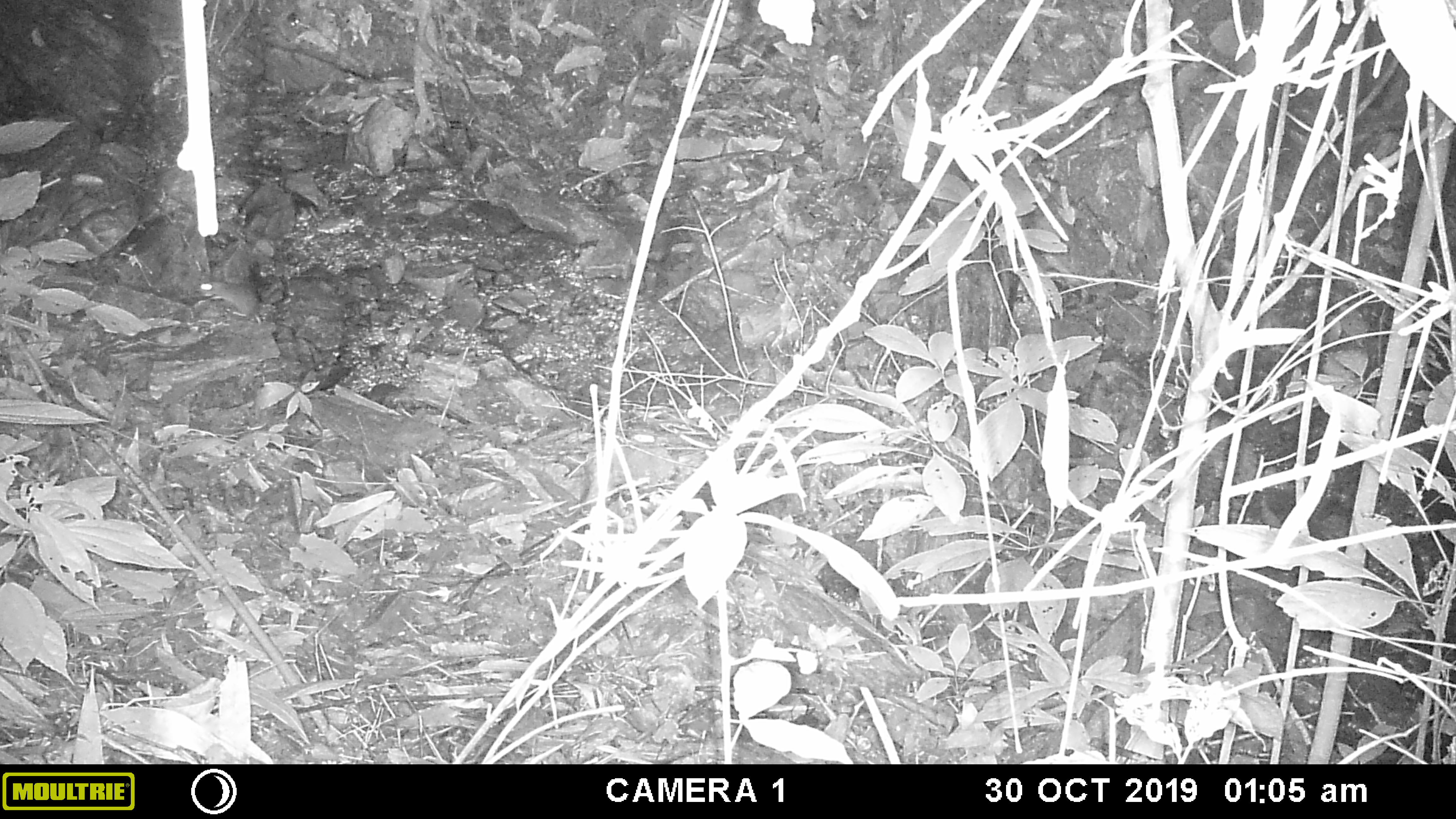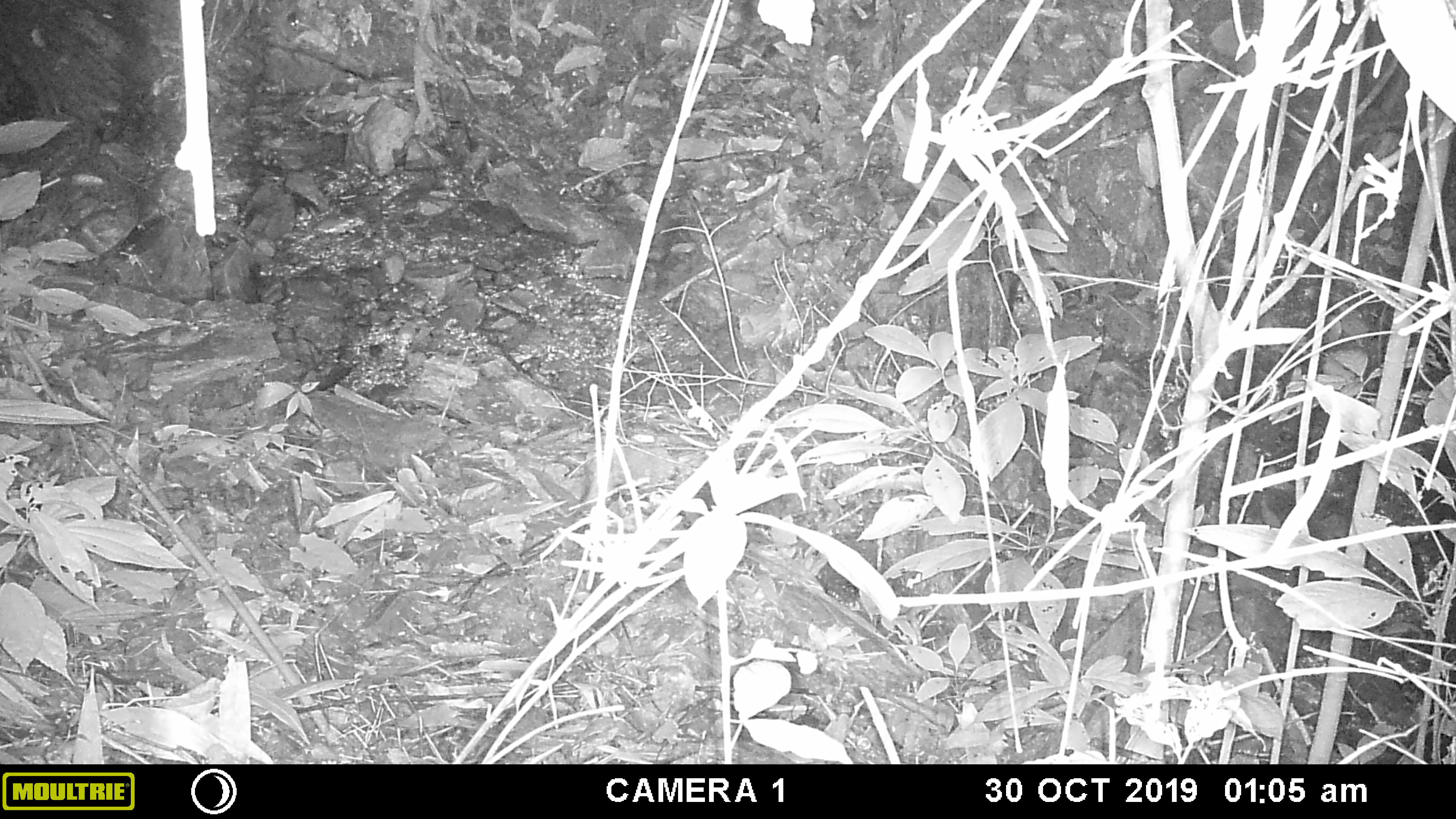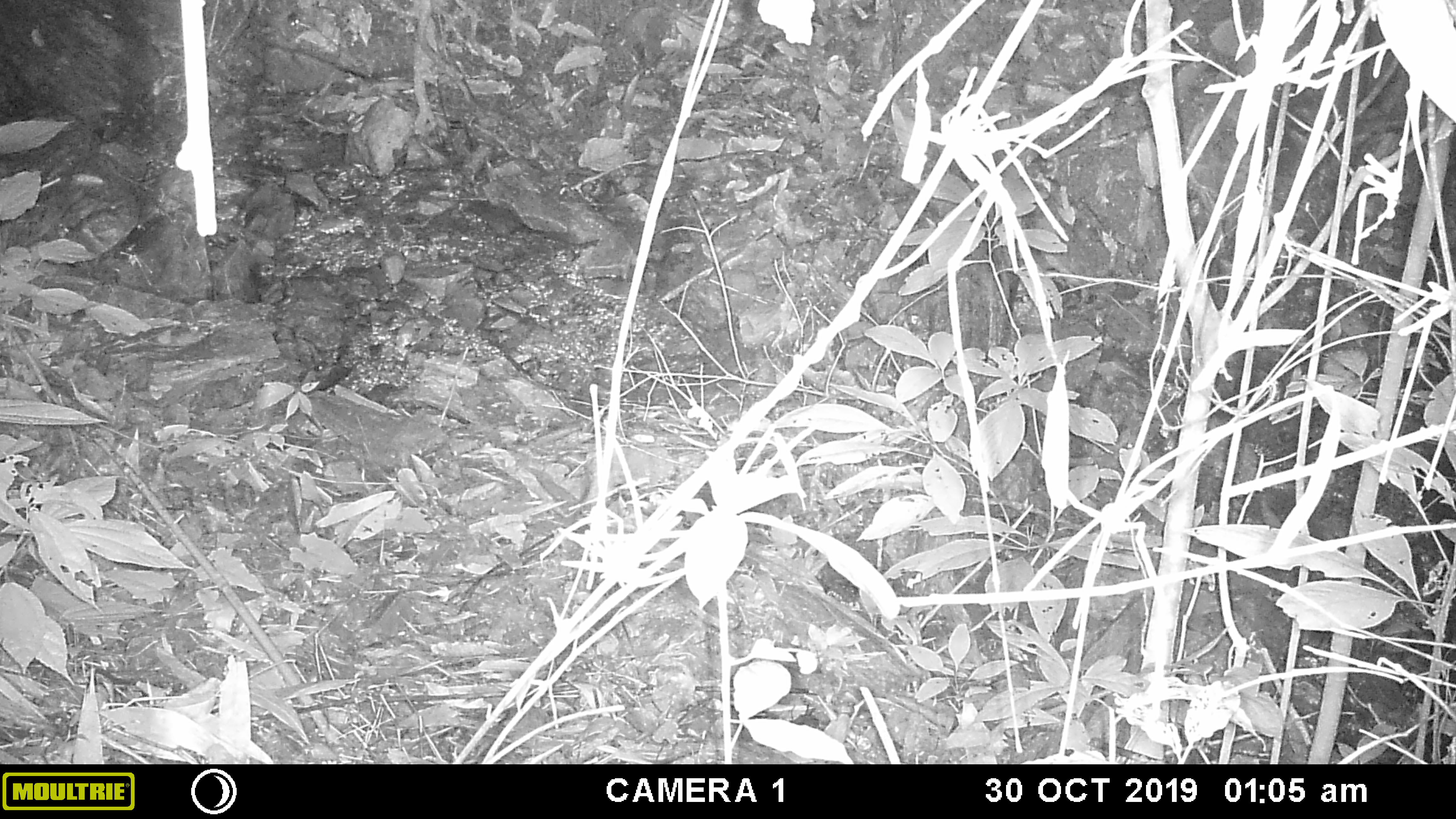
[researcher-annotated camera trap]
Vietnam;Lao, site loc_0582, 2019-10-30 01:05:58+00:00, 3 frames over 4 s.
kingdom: Animalia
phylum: Chordata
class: Mammalia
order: Rodentia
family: Muridae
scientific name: Muridae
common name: old-world mice and rats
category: unidentified murid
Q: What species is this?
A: Unidentified murid (old-world mice and rats) (Muridae).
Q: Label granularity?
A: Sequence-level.